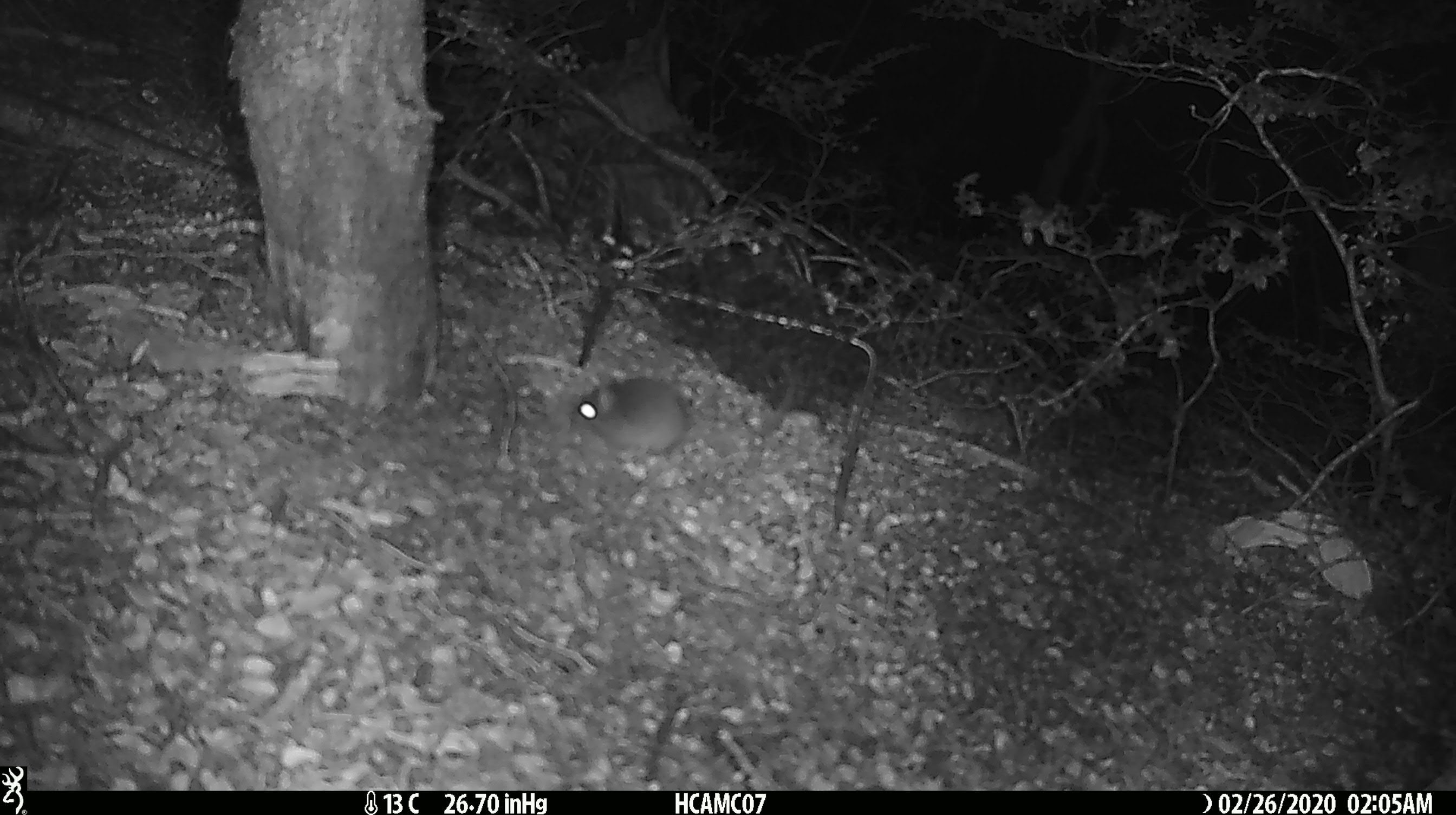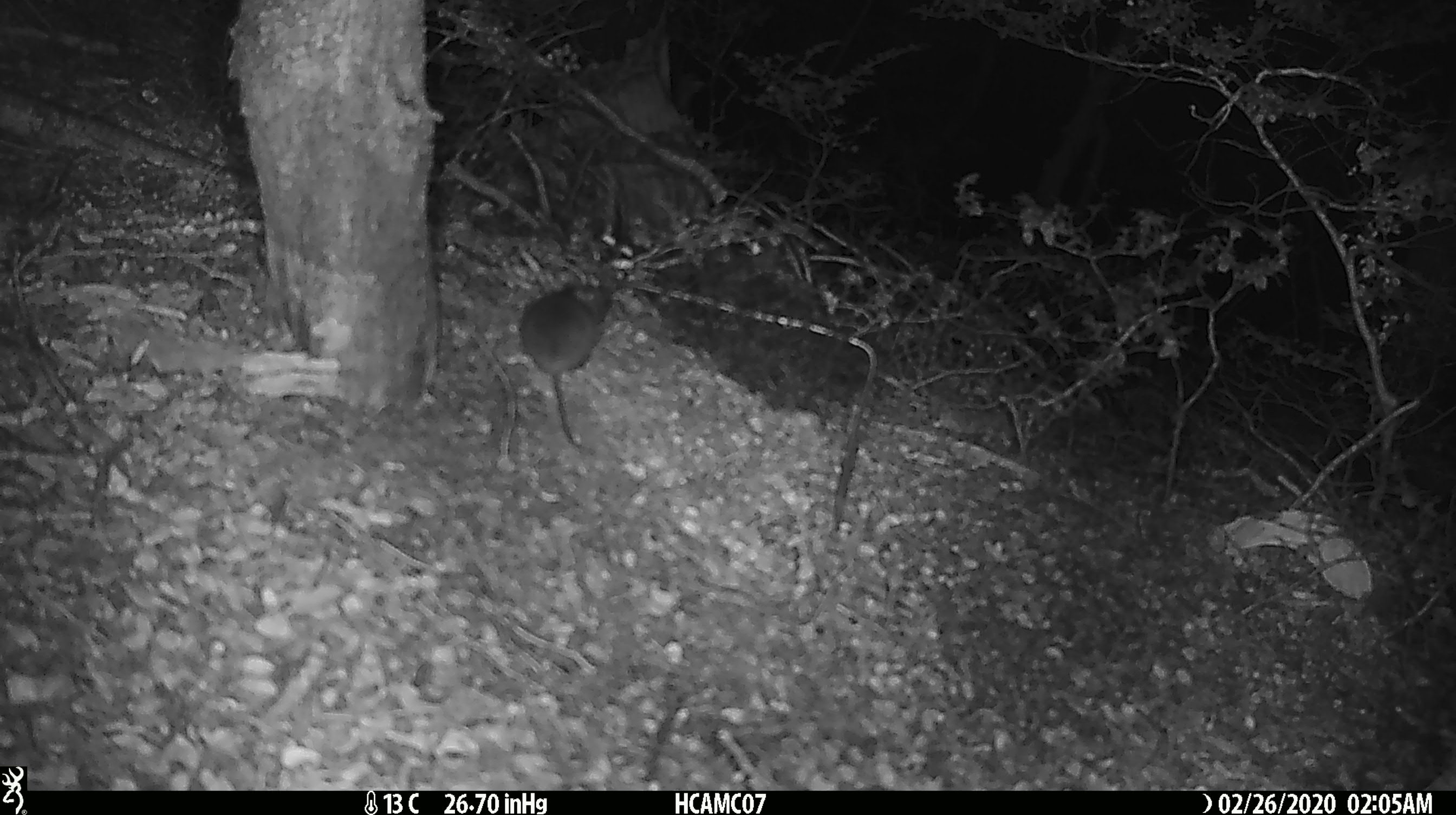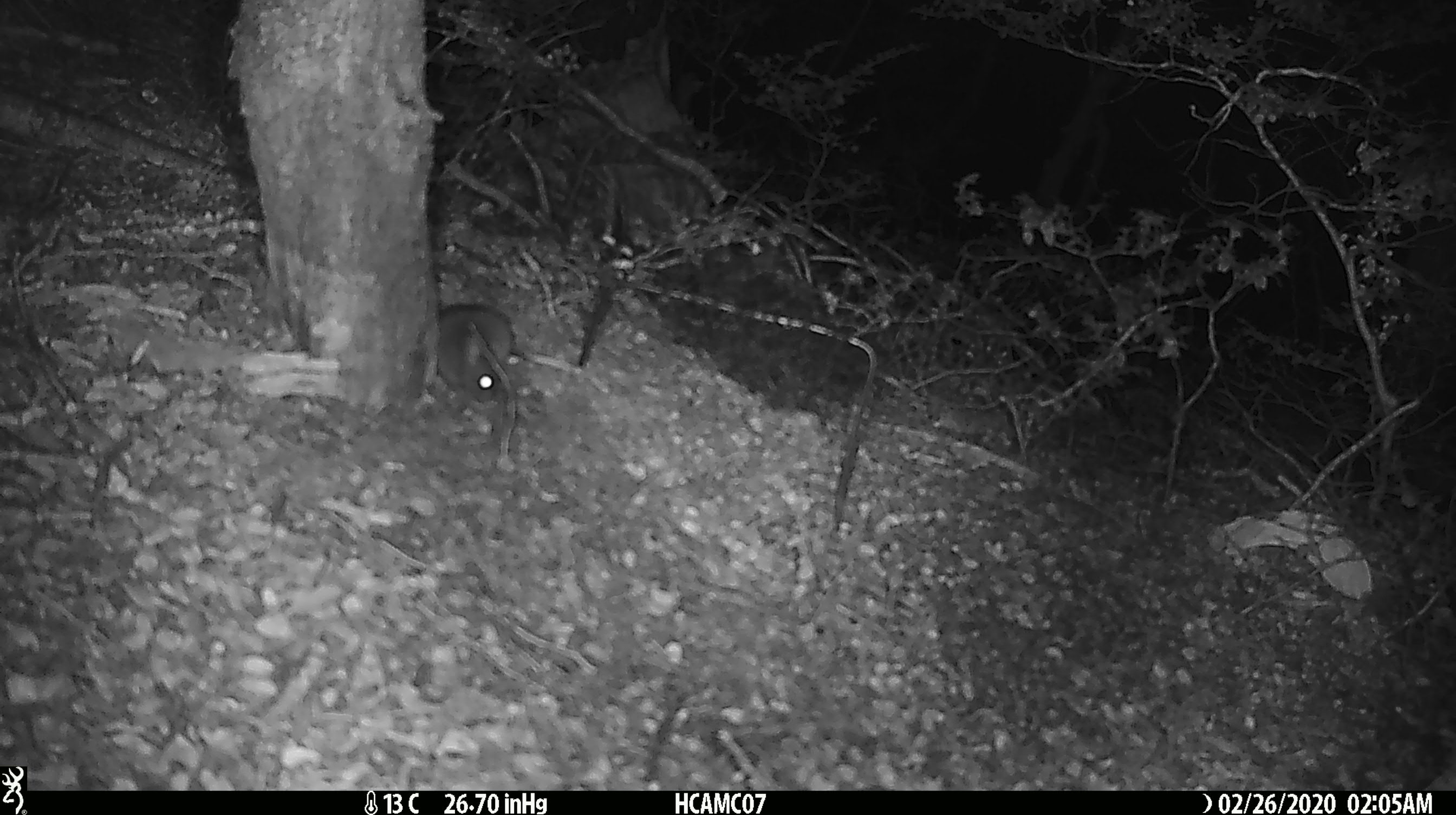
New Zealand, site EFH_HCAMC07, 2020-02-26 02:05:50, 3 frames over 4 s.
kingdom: Animalia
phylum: Chordata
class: Mammalia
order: Rodentia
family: Muridae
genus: Mus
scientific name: Mus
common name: mouse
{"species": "mouse (Mus)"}